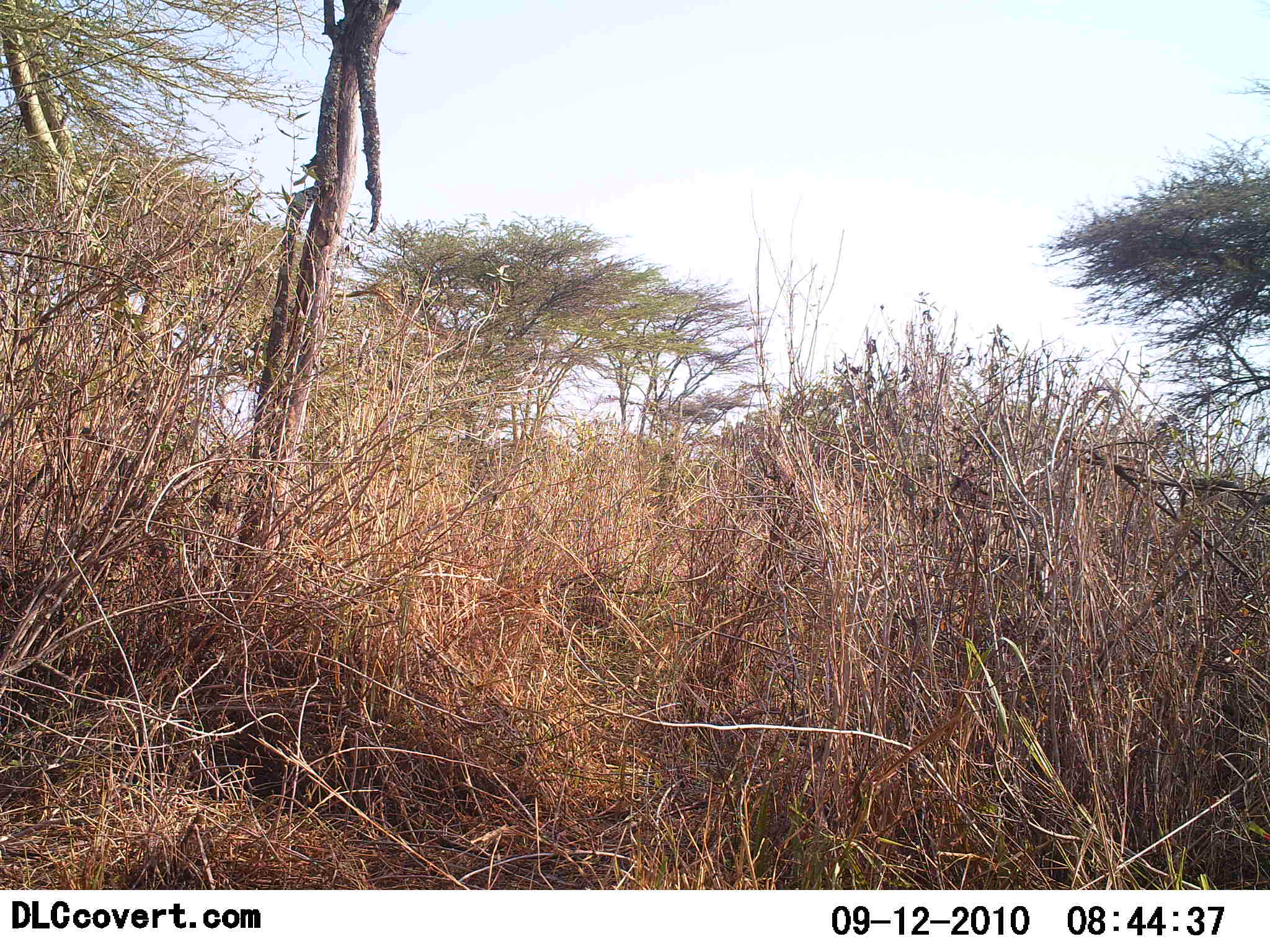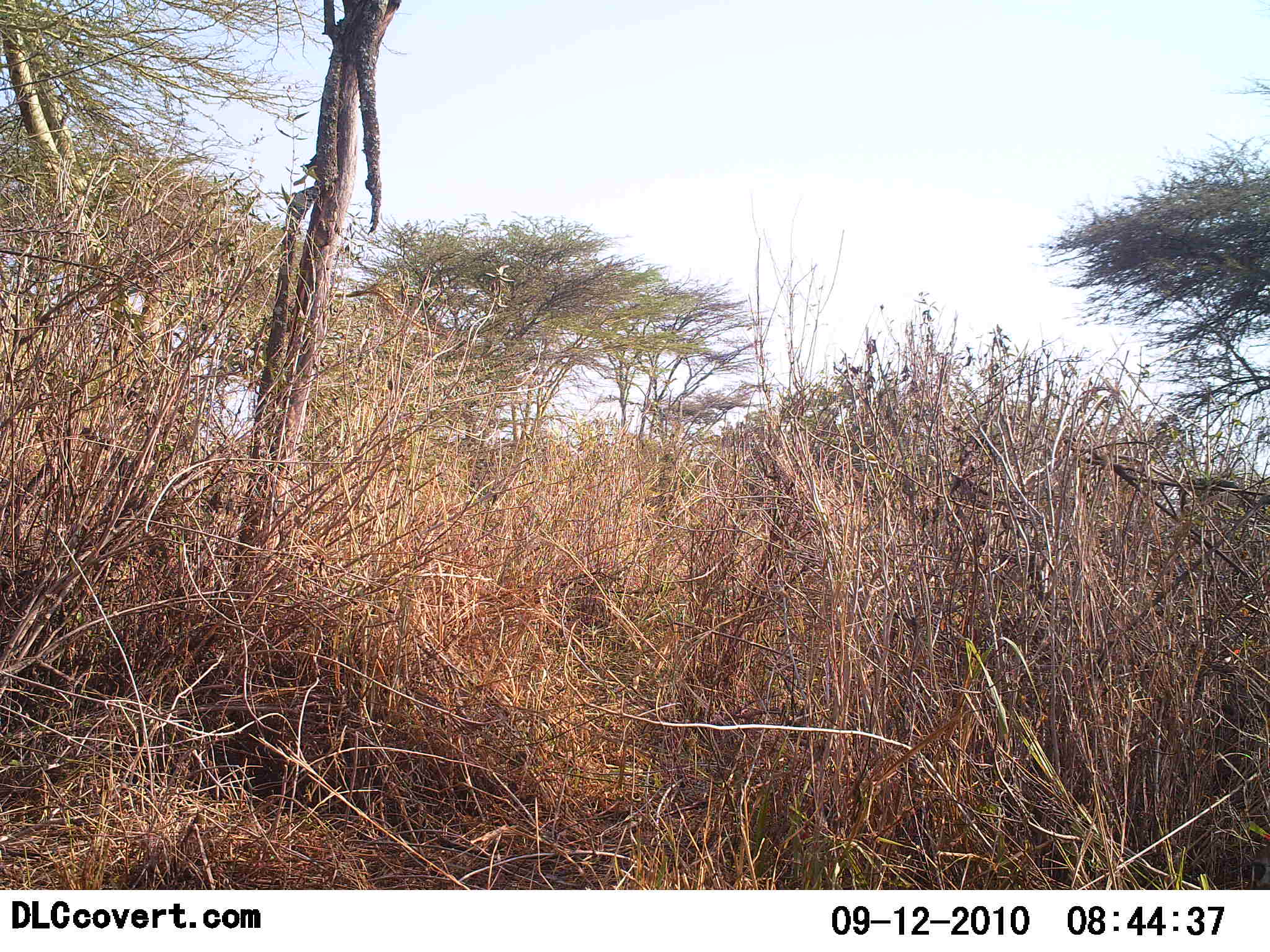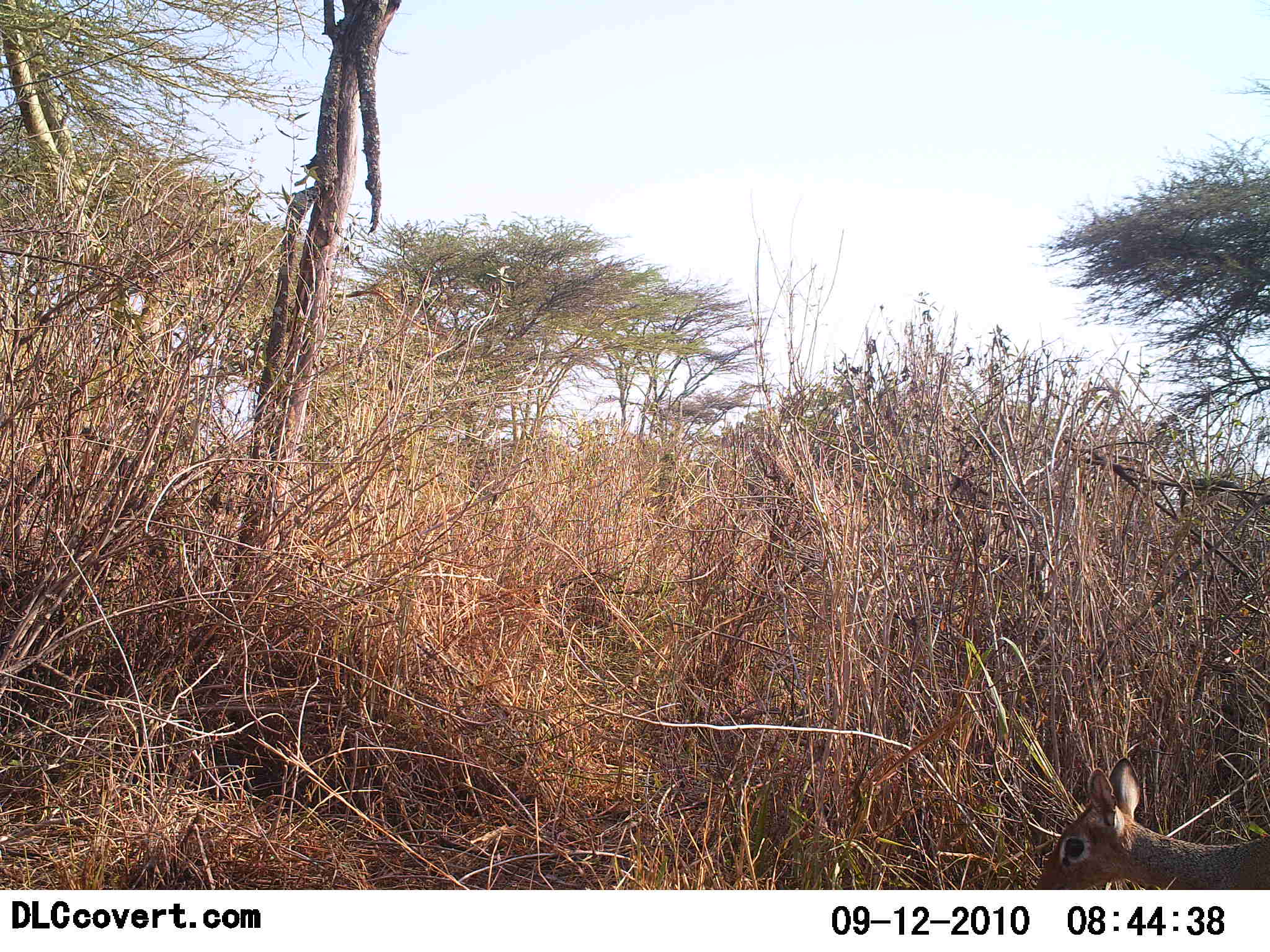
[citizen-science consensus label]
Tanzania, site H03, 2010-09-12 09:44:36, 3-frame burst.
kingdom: Animalia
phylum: Chordata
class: Mammalia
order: Artiodactyla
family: Bovidae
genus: Madoqua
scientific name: Madoqua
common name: dikdik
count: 1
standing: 15%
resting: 0%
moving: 69%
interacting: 0%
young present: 0%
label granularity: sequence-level